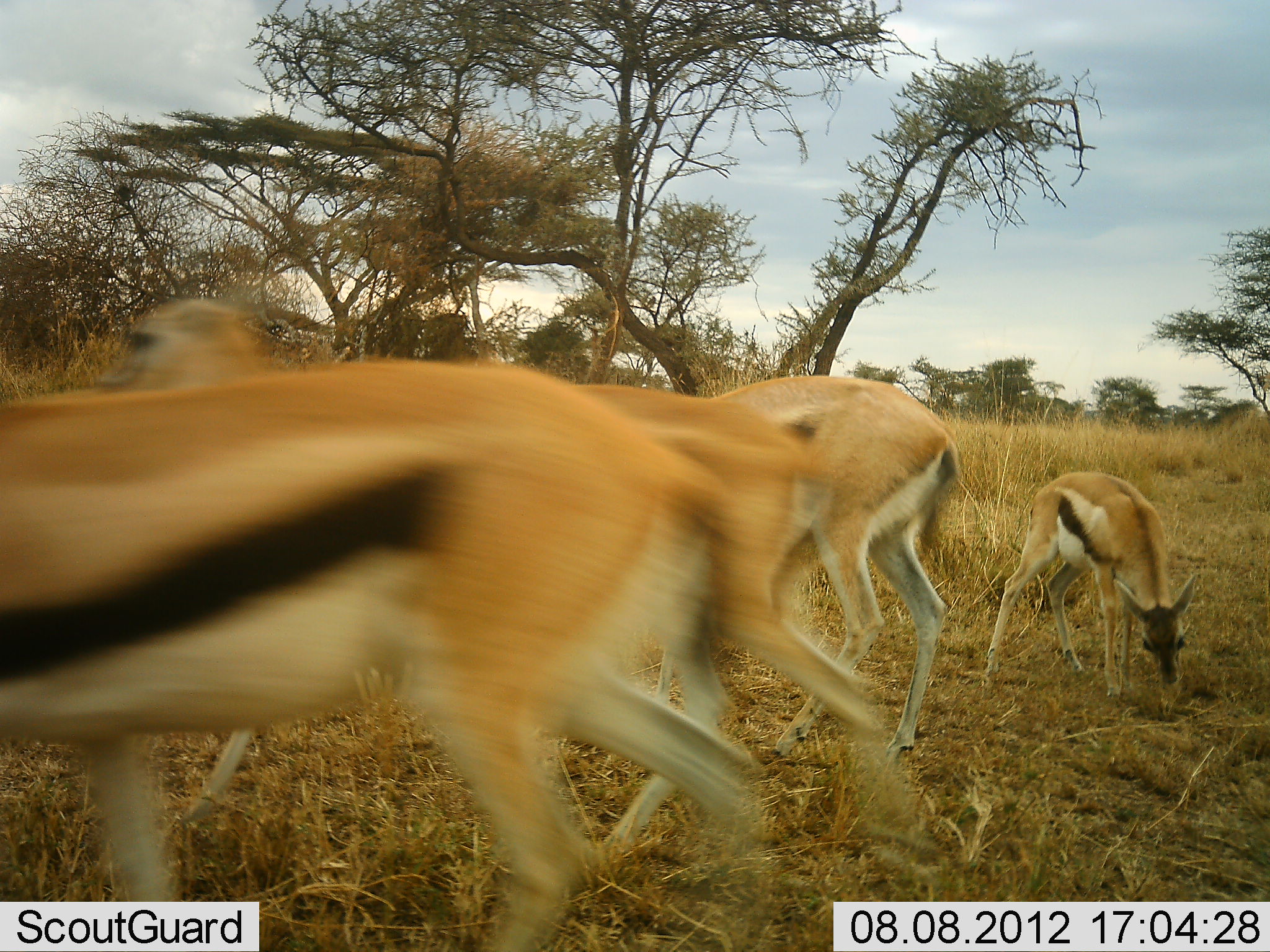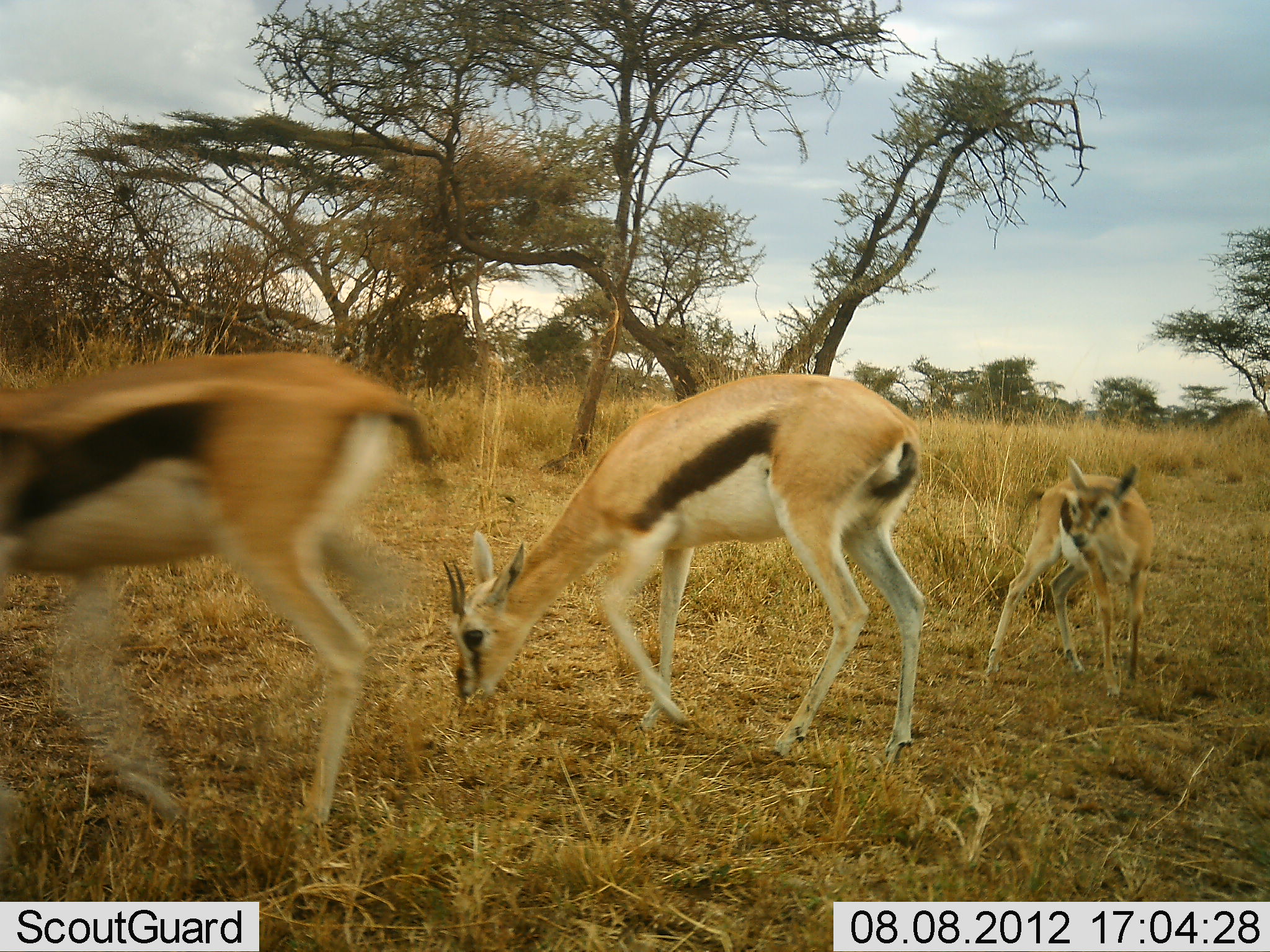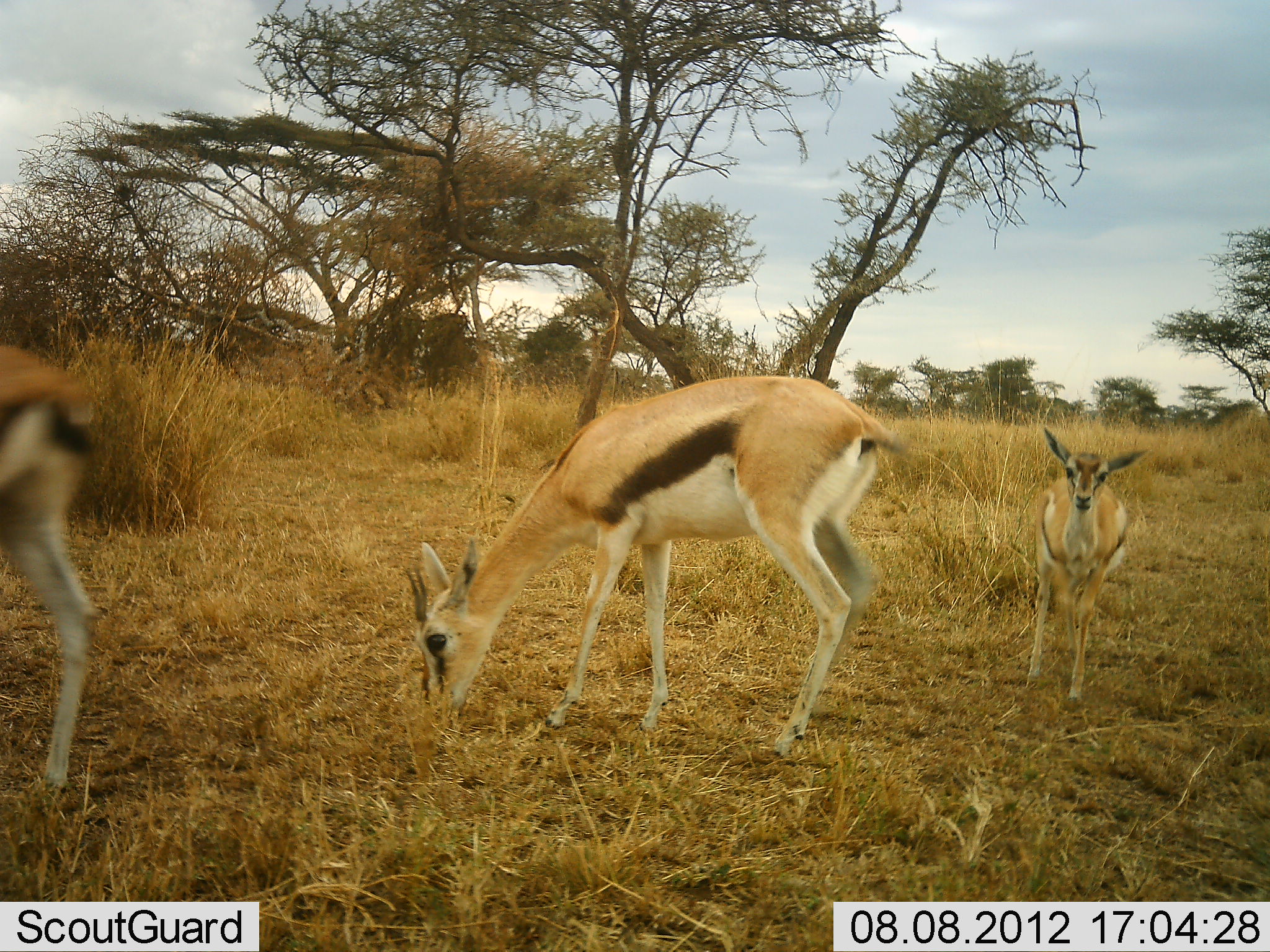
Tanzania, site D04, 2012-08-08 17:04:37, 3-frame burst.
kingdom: Animalia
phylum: Chordata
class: Mammalia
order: Artiodactyla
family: Bovidae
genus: Eudorcas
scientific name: Eudorcas thomsonii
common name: thomson's gazelle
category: gazellethomsons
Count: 4.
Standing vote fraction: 30%.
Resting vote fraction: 0%.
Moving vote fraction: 70%.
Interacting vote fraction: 0%.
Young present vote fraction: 60%.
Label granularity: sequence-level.